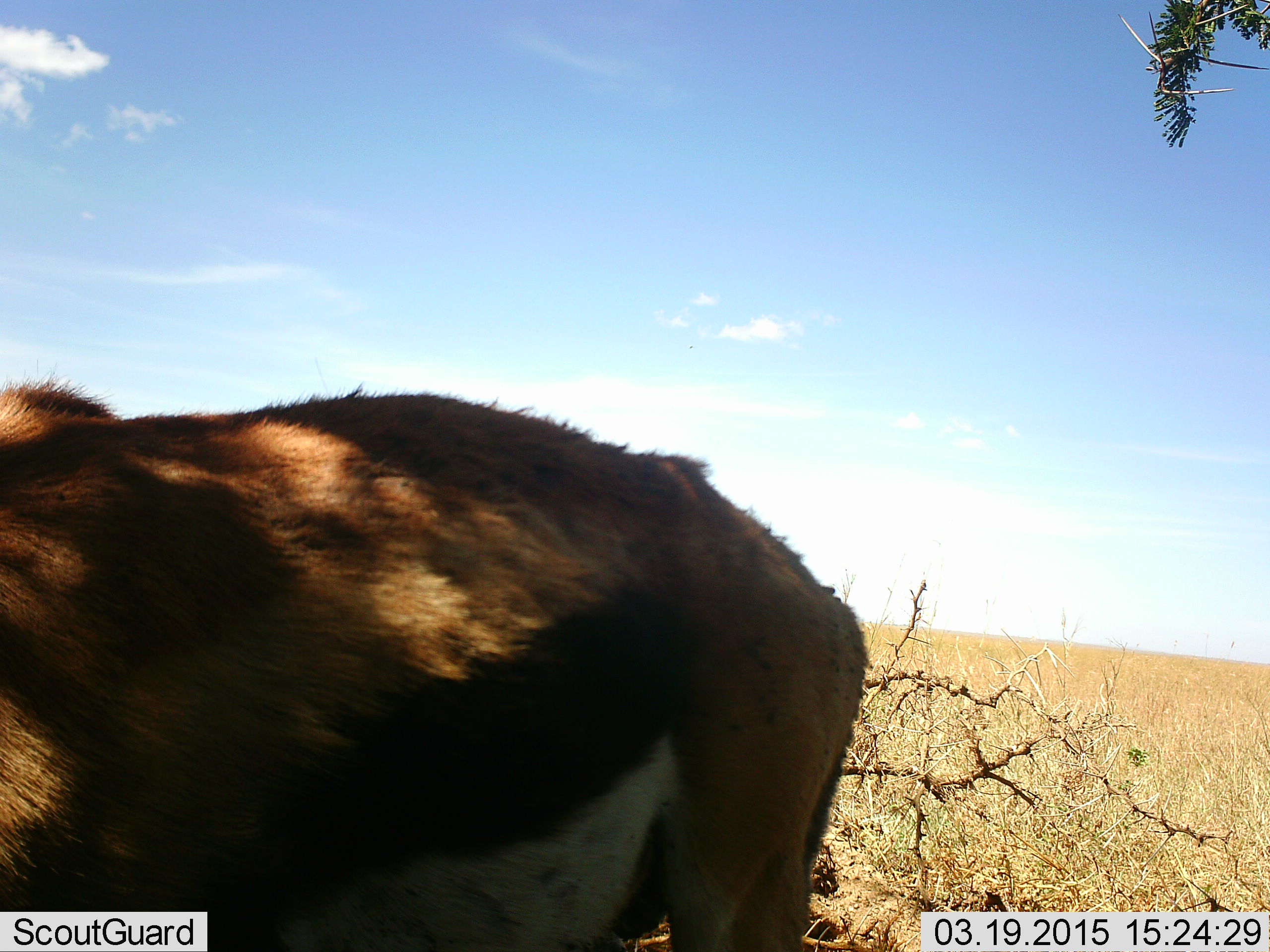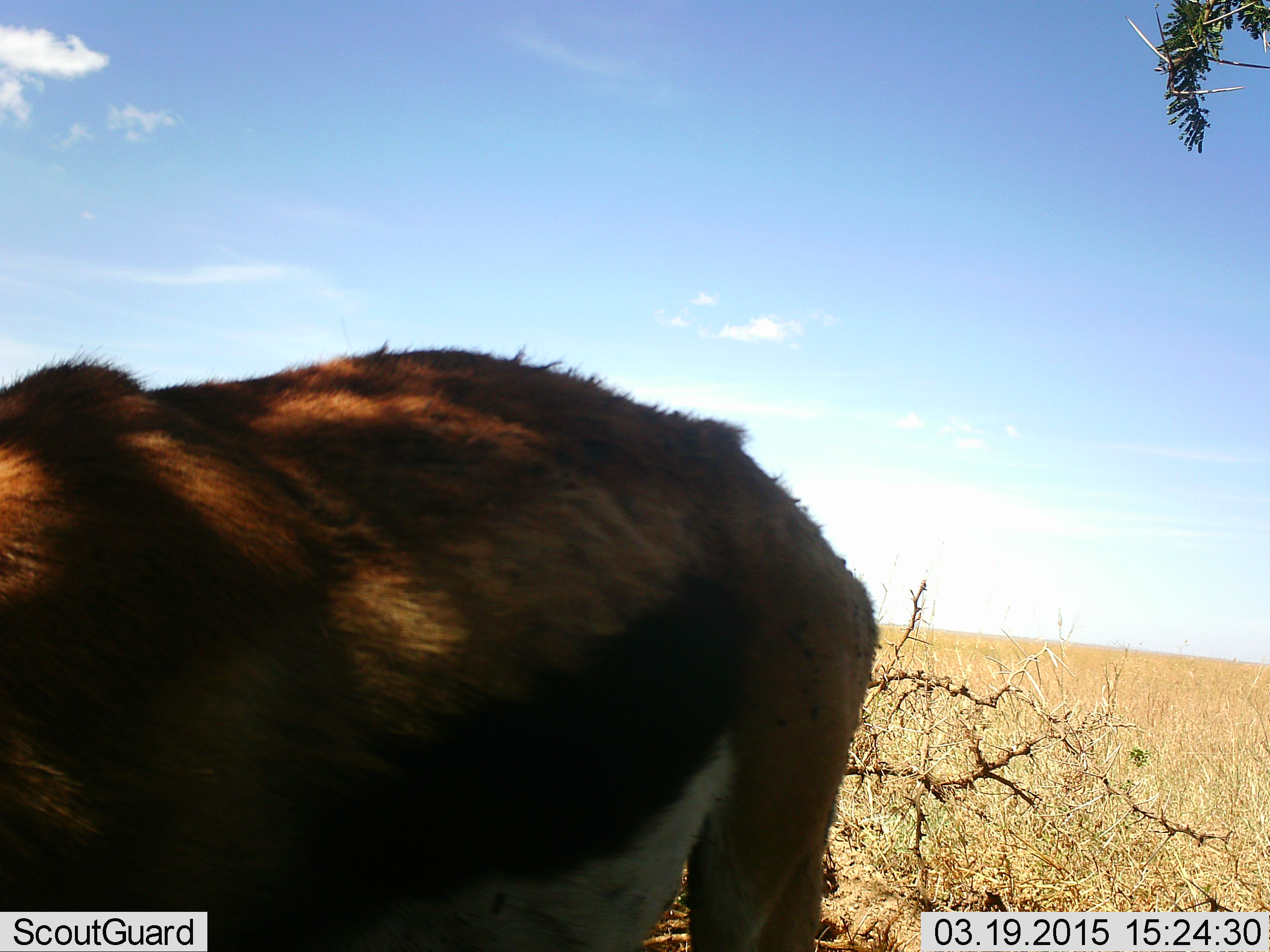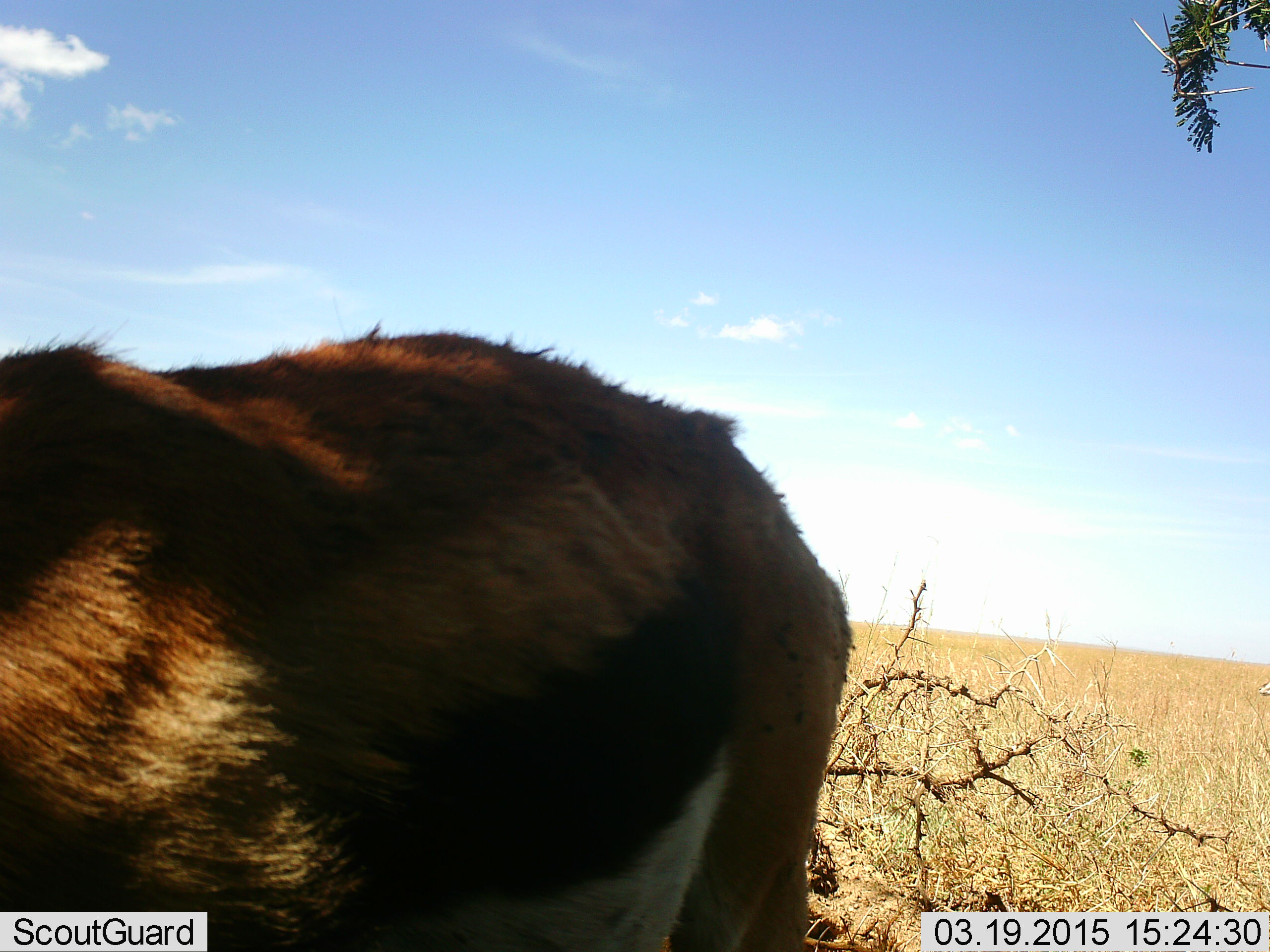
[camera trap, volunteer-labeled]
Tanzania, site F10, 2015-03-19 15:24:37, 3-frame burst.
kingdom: Animalia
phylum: Chordata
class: Mammalia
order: Artiodactyla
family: Bovidae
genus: Eudorcas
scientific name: Eudorcas thomsonii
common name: thomson's gazelle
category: gazellethomsons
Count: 1.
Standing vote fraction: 90%.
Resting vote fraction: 0%.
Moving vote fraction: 0%.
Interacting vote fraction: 0%.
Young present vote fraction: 0%.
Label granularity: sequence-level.